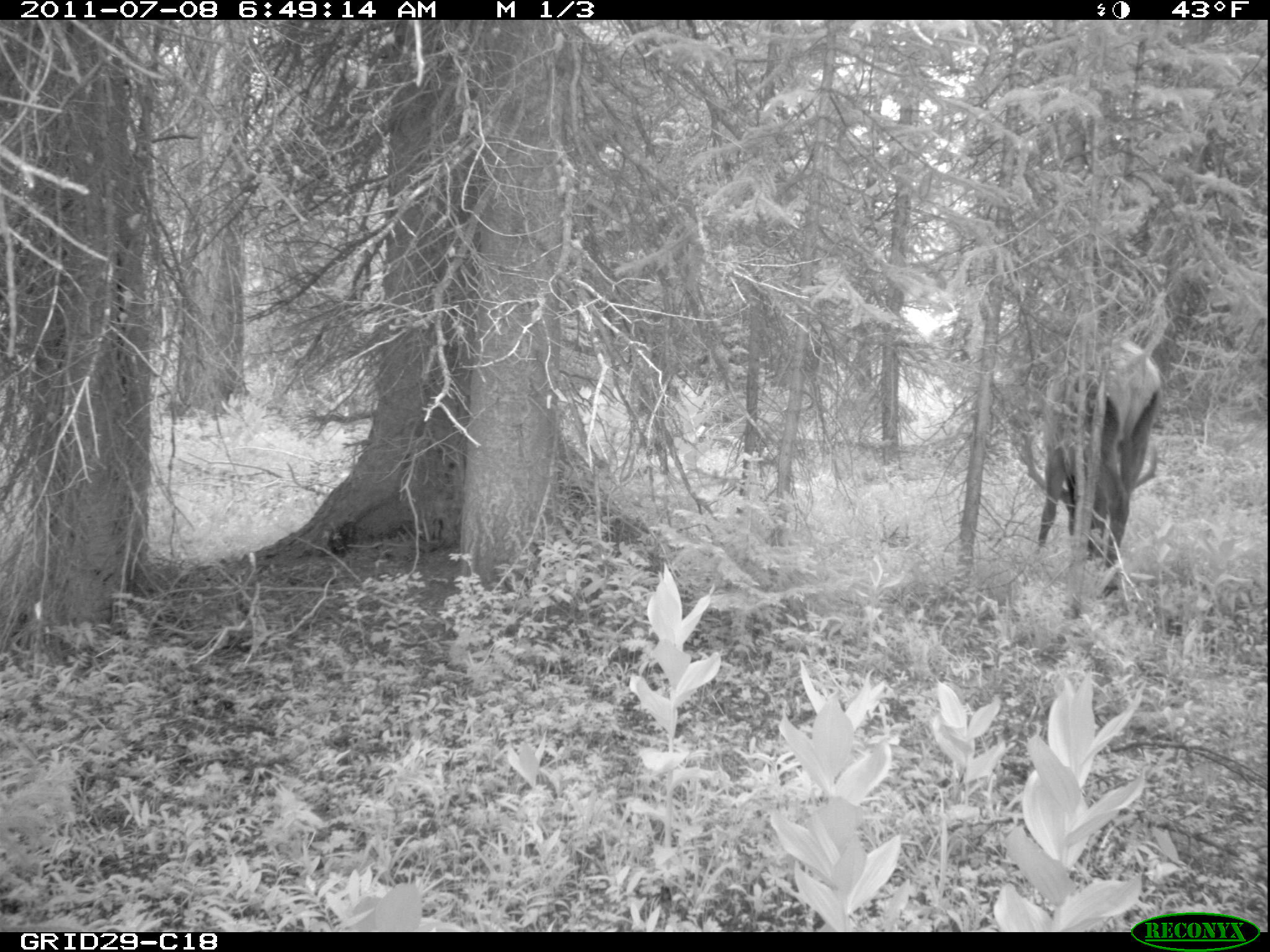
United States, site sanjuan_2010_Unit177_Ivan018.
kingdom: Animalia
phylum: Chordata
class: Mammalia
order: Artiodactyla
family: Cervidae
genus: Cervus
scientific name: Cervus elaphus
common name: red deer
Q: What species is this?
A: Cervus elaphus (red deer).